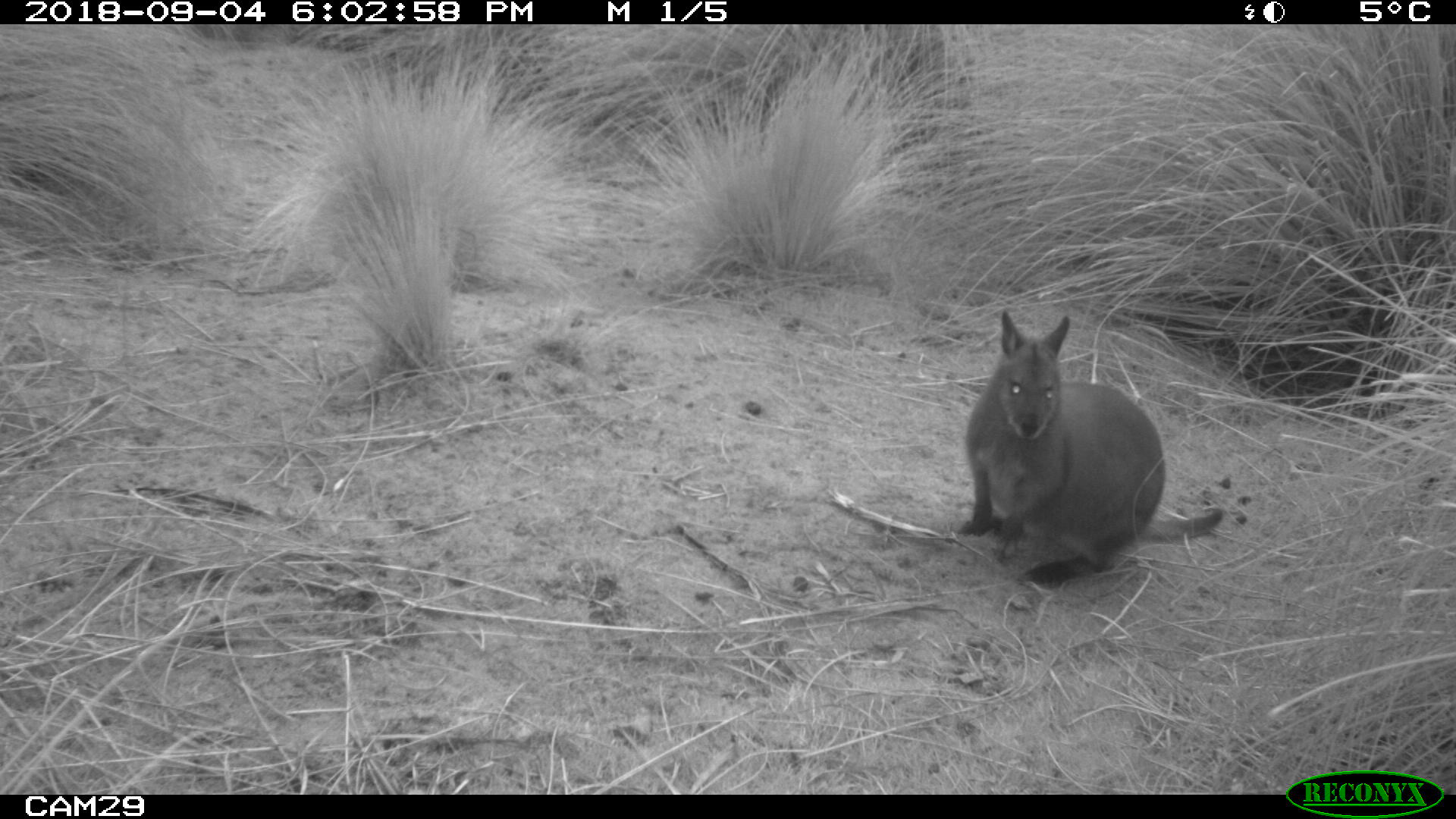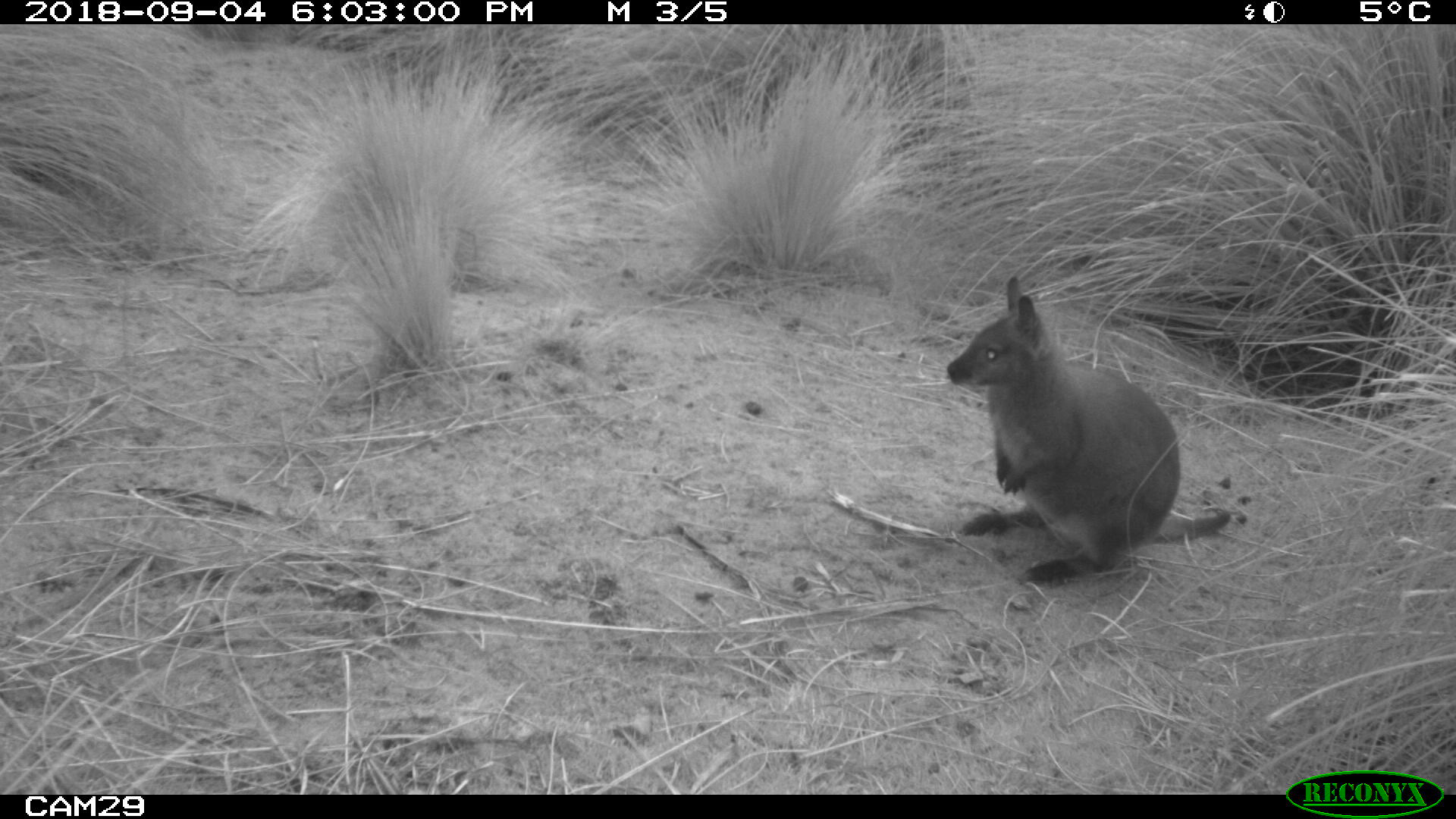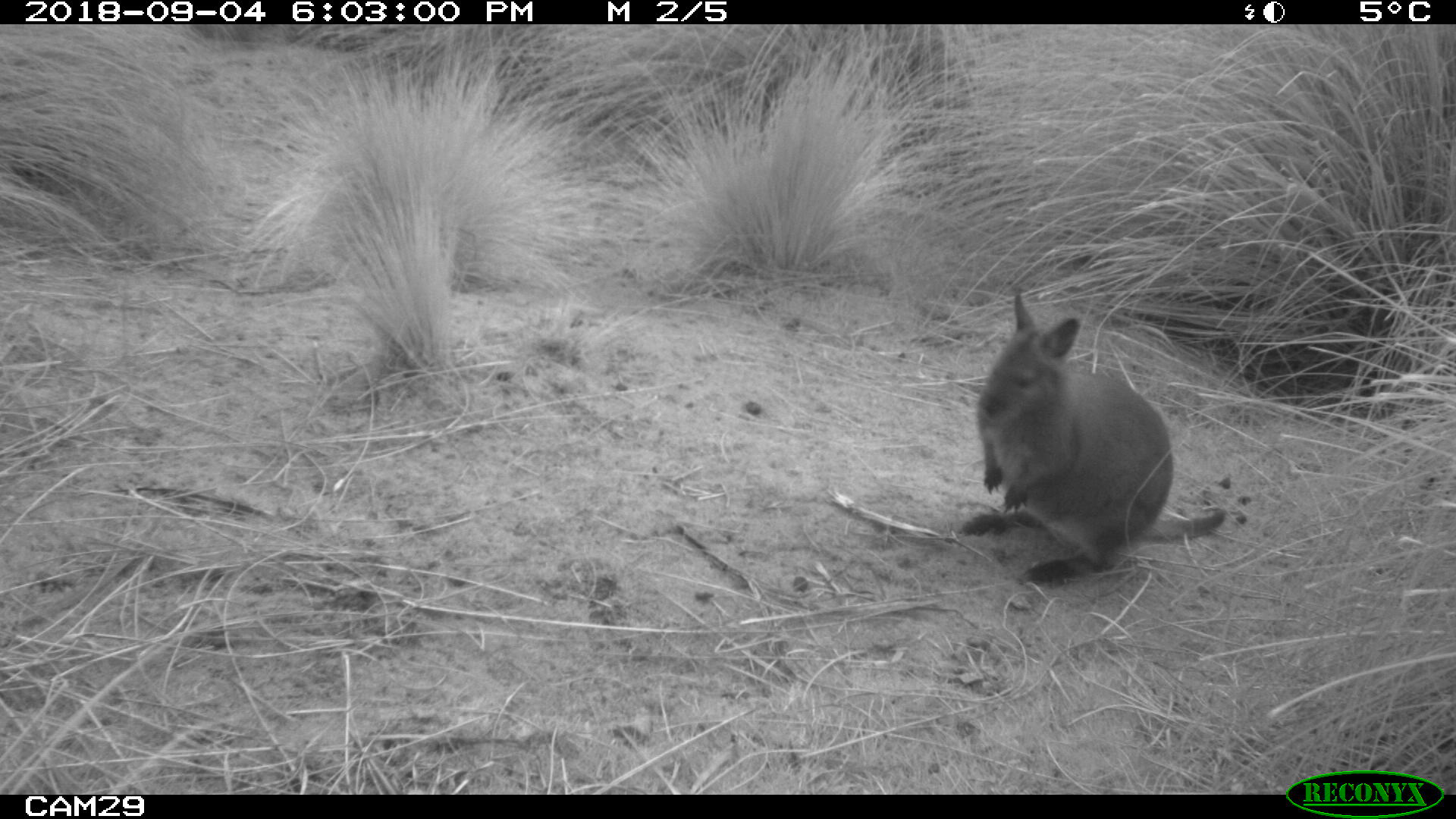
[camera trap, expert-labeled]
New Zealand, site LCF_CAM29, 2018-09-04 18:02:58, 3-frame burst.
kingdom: Animalia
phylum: Chordata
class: Mammalia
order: Diprotodontia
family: Macropodidae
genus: Notamacropus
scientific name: Notamacropus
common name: wallaby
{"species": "wallaby (Notamacropus)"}